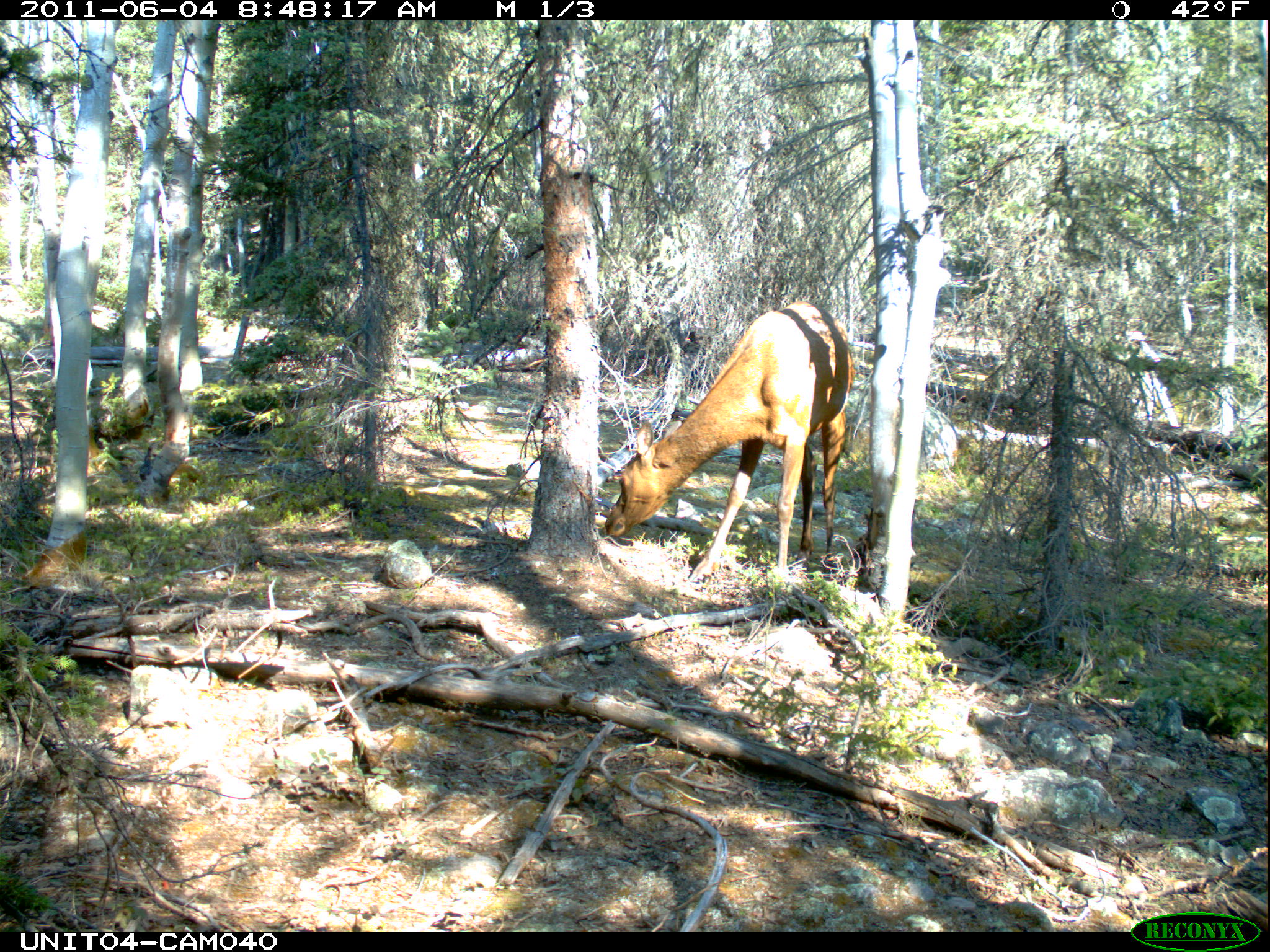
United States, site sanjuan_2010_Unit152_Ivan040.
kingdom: Animalia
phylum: Chordata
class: Mammalia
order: Artiodactyla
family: Cervidae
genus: Cervus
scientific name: Cervus elaphus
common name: red deer